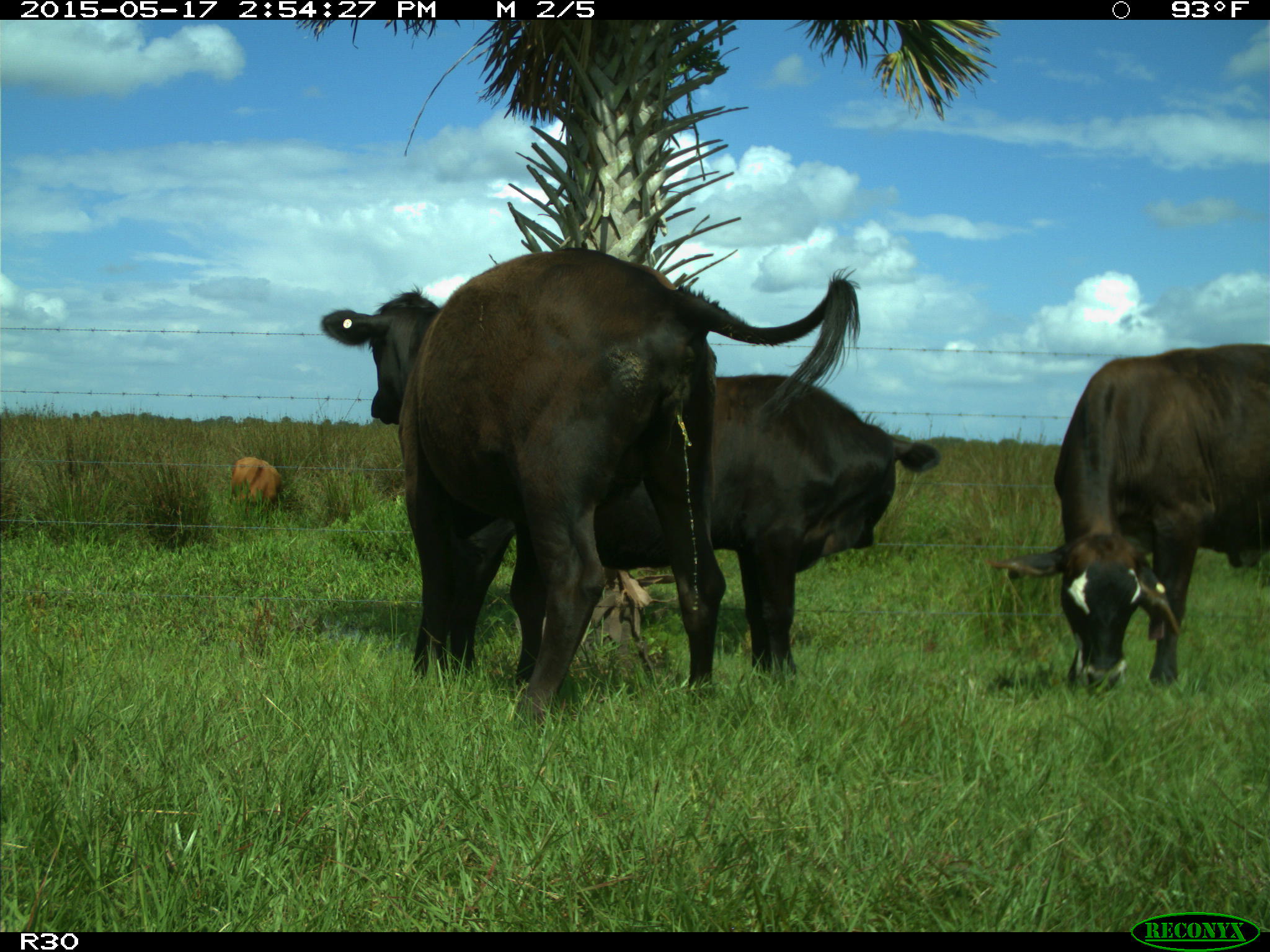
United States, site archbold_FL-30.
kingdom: Animalia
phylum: Chordata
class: Mammalia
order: Artiodactyla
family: Bovidae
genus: Bos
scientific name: Bos taurus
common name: domestic cow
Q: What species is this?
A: Bos taurus (domestic cow).